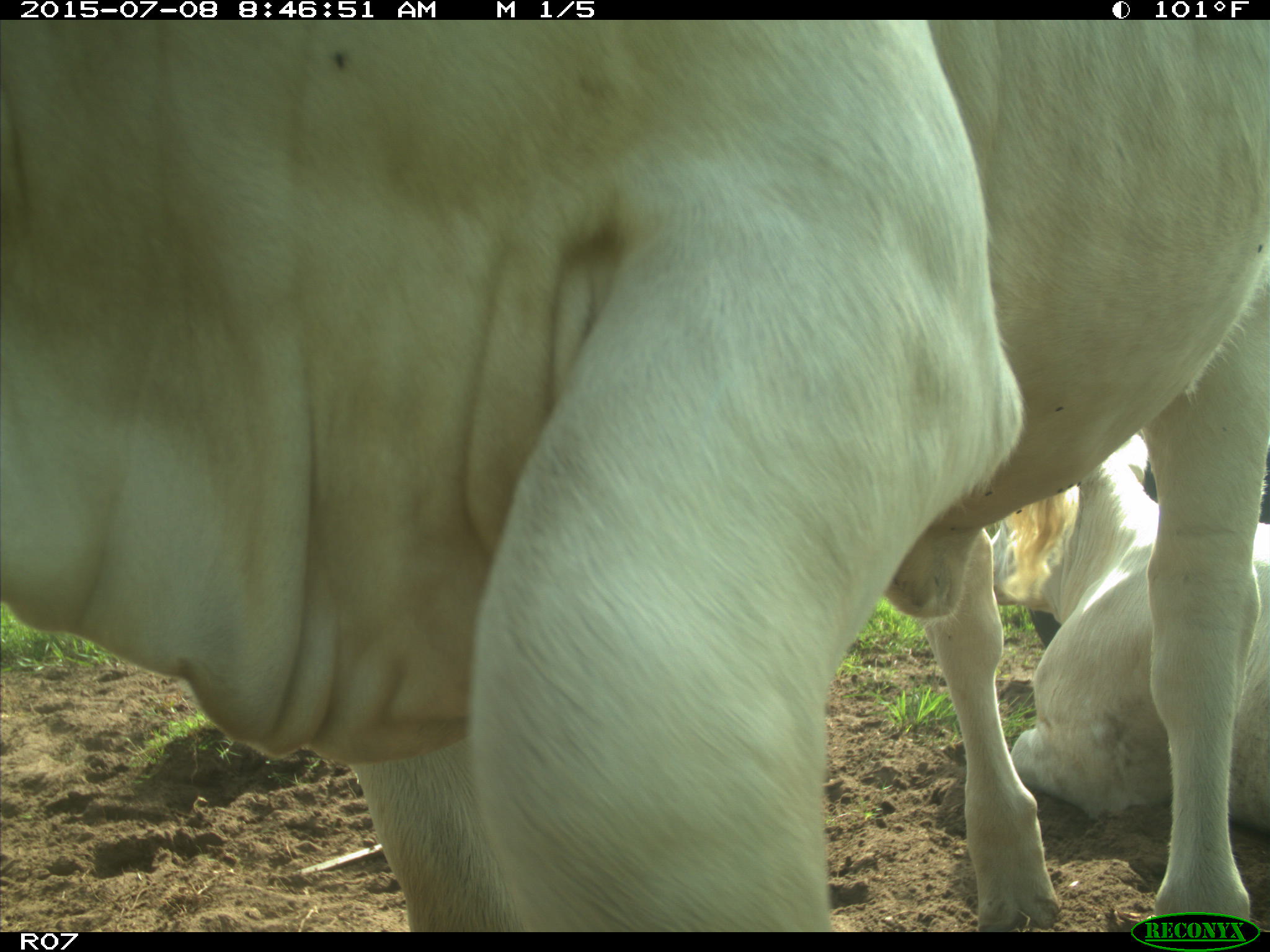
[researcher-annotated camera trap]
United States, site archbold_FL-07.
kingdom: Animalia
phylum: Chordata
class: Mammalia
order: Artiodactyla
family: Bovidae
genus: Bos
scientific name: Bos taurus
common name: domestic cow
Bos taurus (domestic cow).